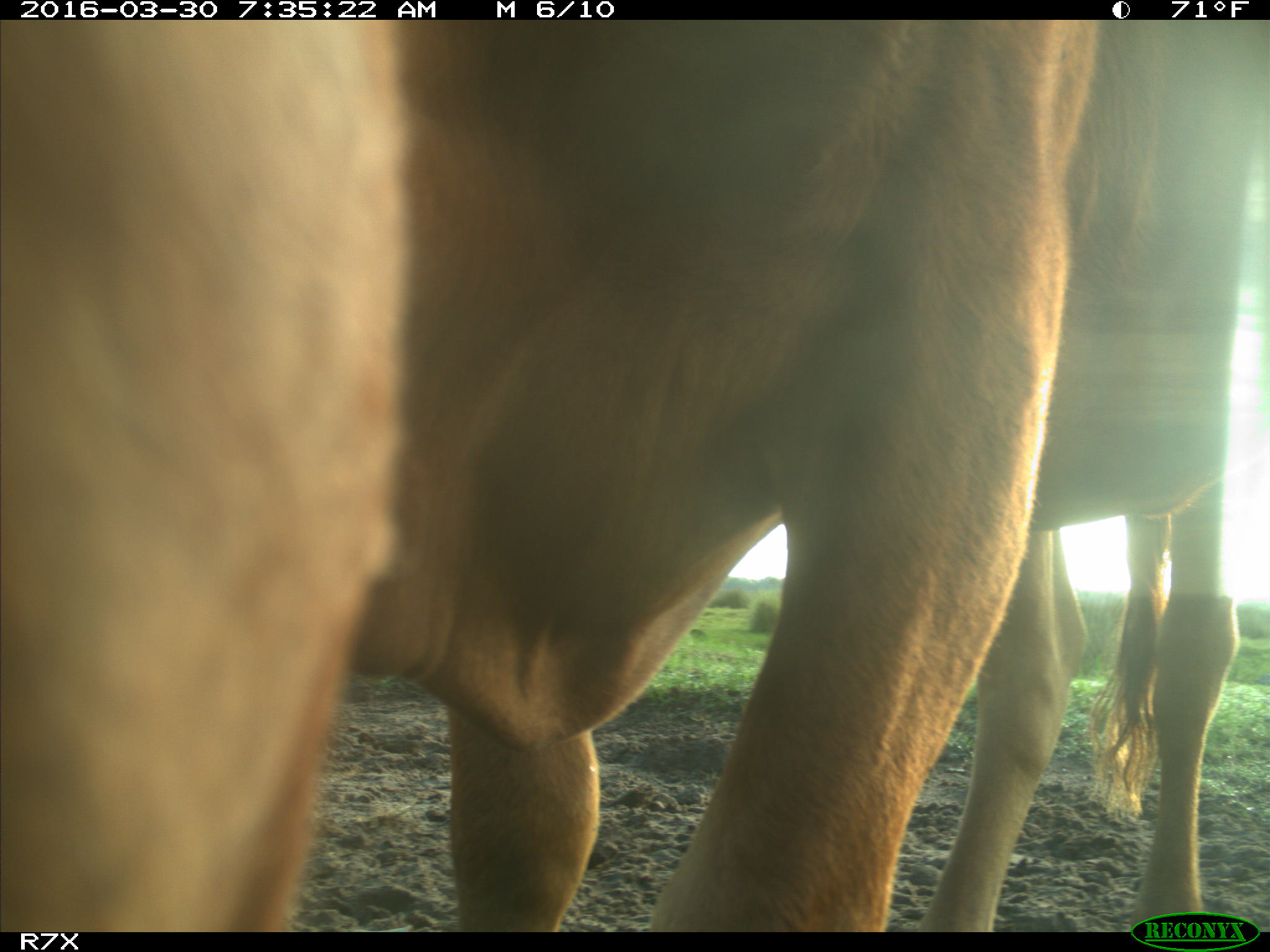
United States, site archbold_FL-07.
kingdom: Animalia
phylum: Chordata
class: Mammalia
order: Artiodactyla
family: Bovidae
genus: Bos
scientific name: Bos taurus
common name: domestic cow